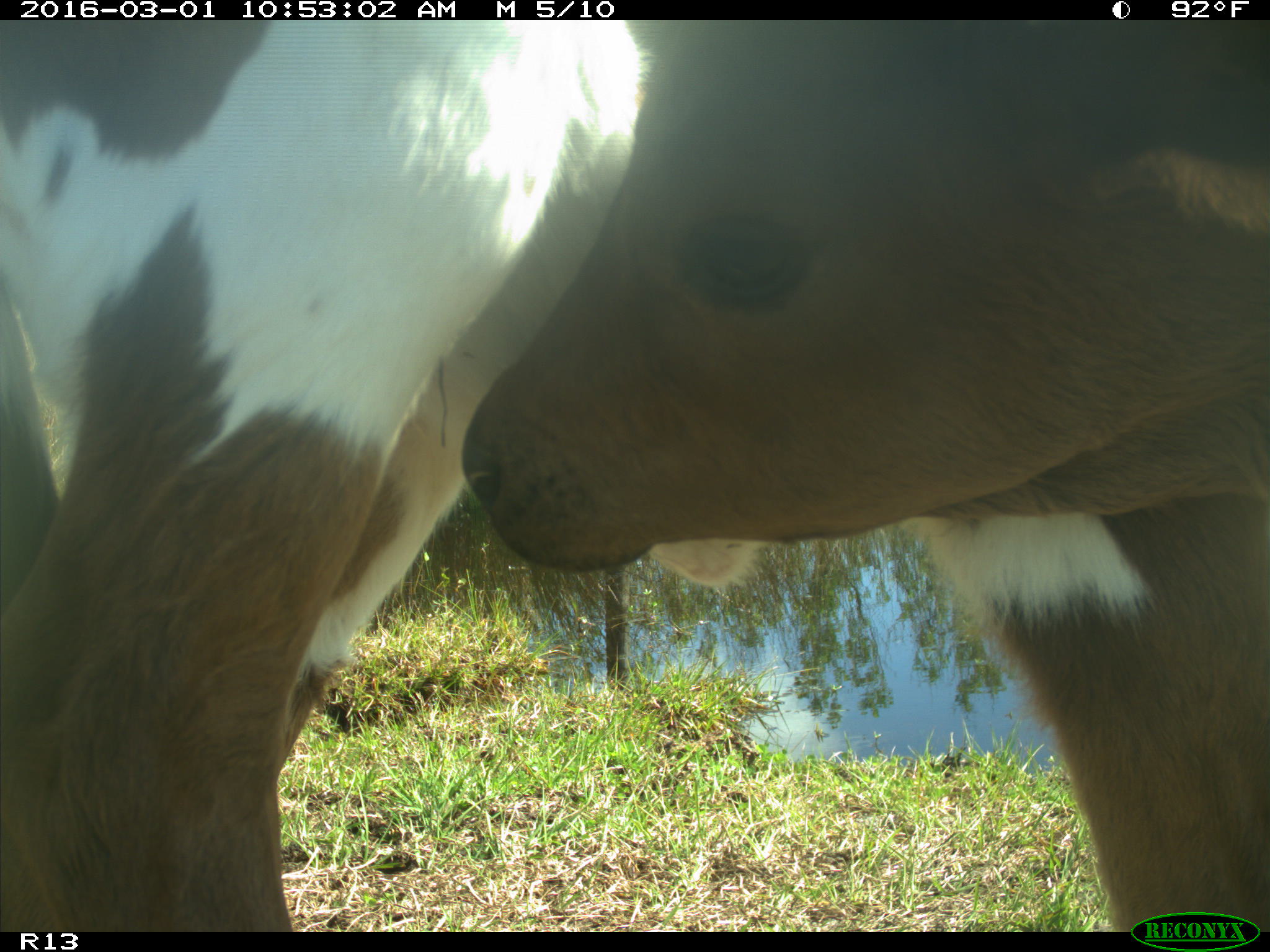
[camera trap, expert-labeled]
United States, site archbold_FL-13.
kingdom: Animalia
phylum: Chordata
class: Mammalia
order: Artiodactyla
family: Bovidae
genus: Bos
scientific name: Bos taurus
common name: domestic cow